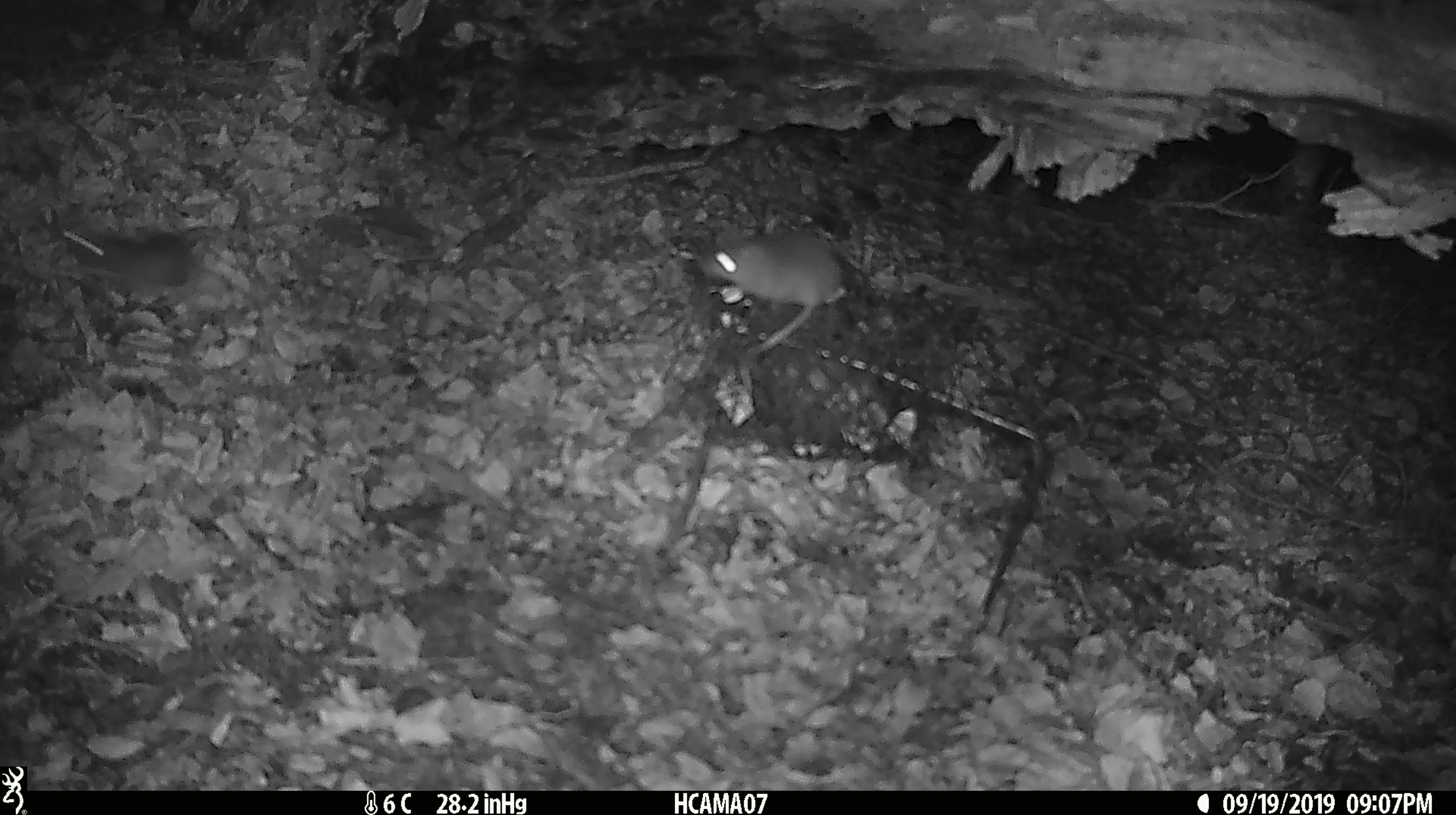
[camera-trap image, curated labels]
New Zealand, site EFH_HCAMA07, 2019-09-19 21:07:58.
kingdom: Animalia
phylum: Chordata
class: Mammalia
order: Rodentia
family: Muridae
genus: Mus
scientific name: Mus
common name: mouse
Mouse (Mus).